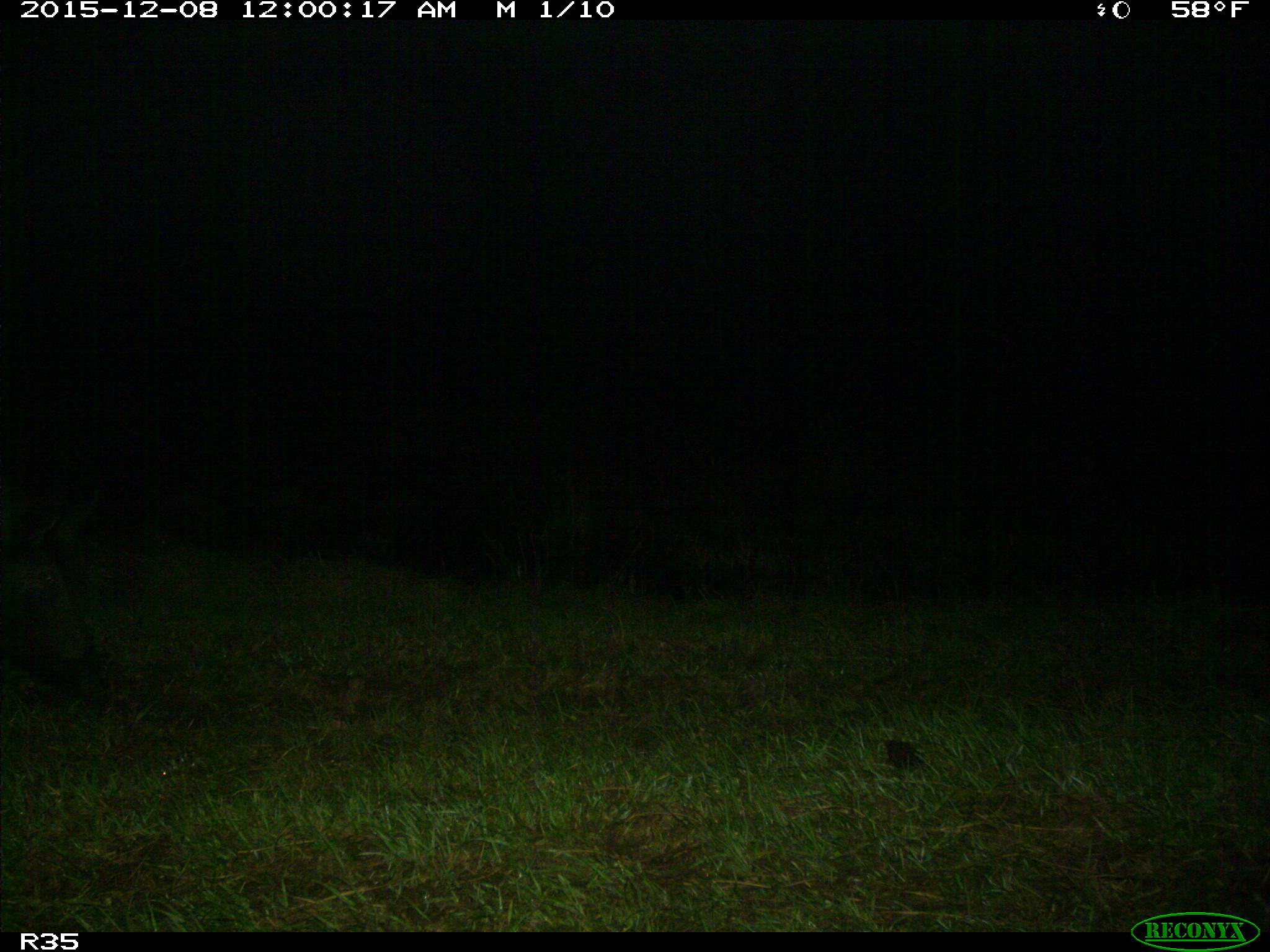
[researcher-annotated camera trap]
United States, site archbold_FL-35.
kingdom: Animalia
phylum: Chordata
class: Mammalia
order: Artiodactyla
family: Suidae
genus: Sus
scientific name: Sus scrofa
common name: wild boar